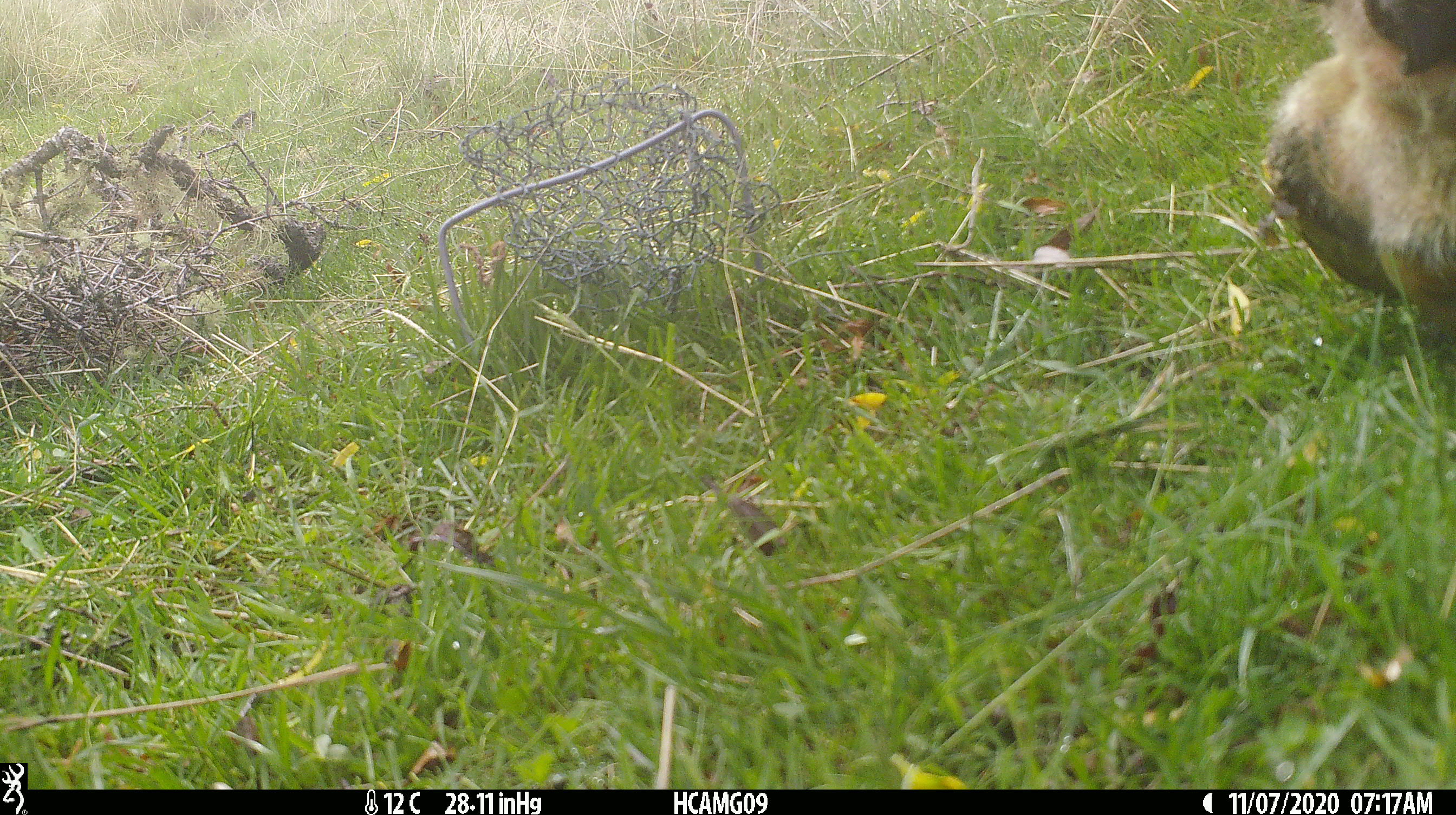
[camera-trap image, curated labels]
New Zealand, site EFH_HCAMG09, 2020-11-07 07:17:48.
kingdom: Animalia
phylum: Chordata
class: Mammalia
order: Artiodactyla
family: Bovidae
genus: Bos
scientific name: Bos taurus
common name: domestic cow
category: cow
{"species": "cow (domestic cow) (Bos taurus)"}